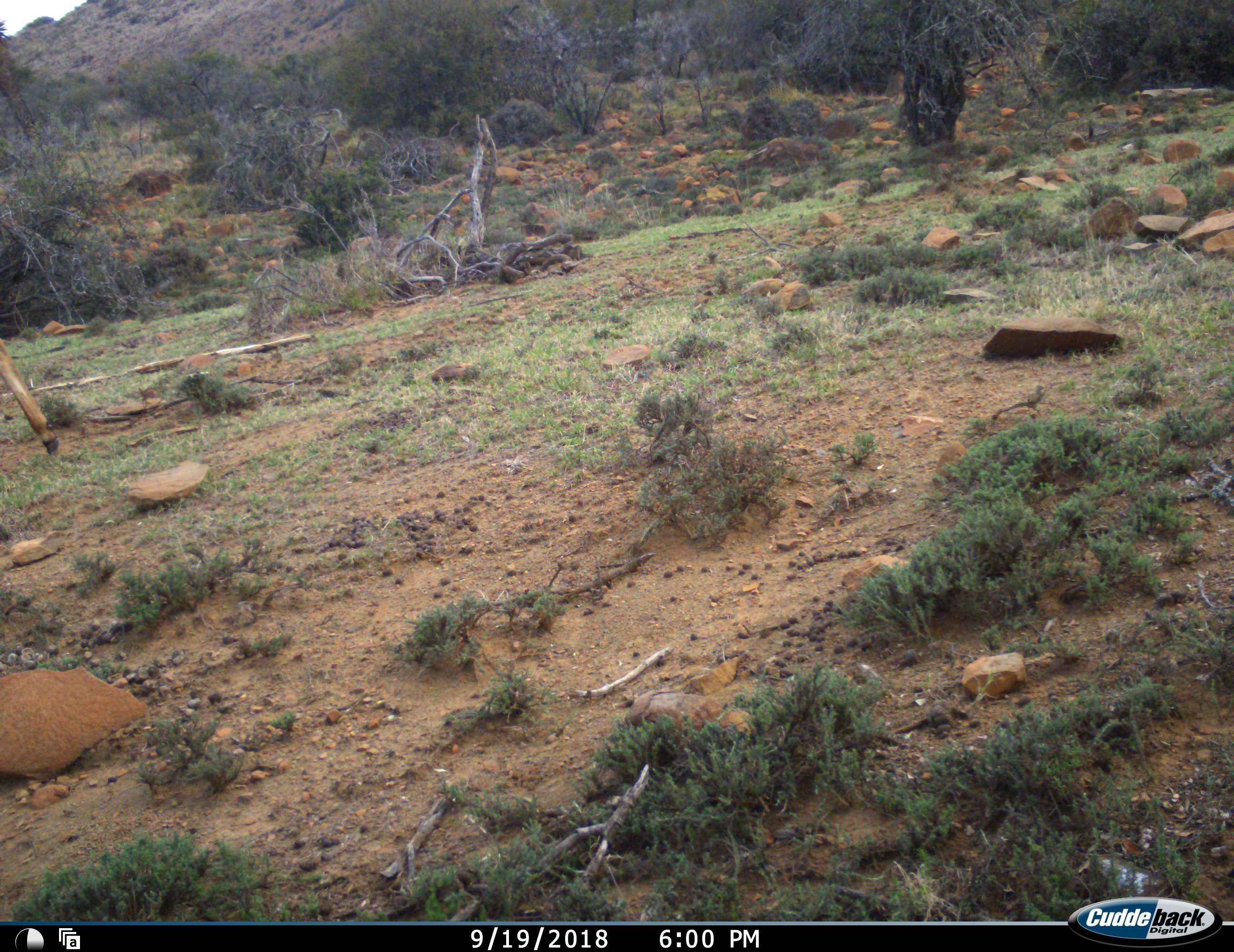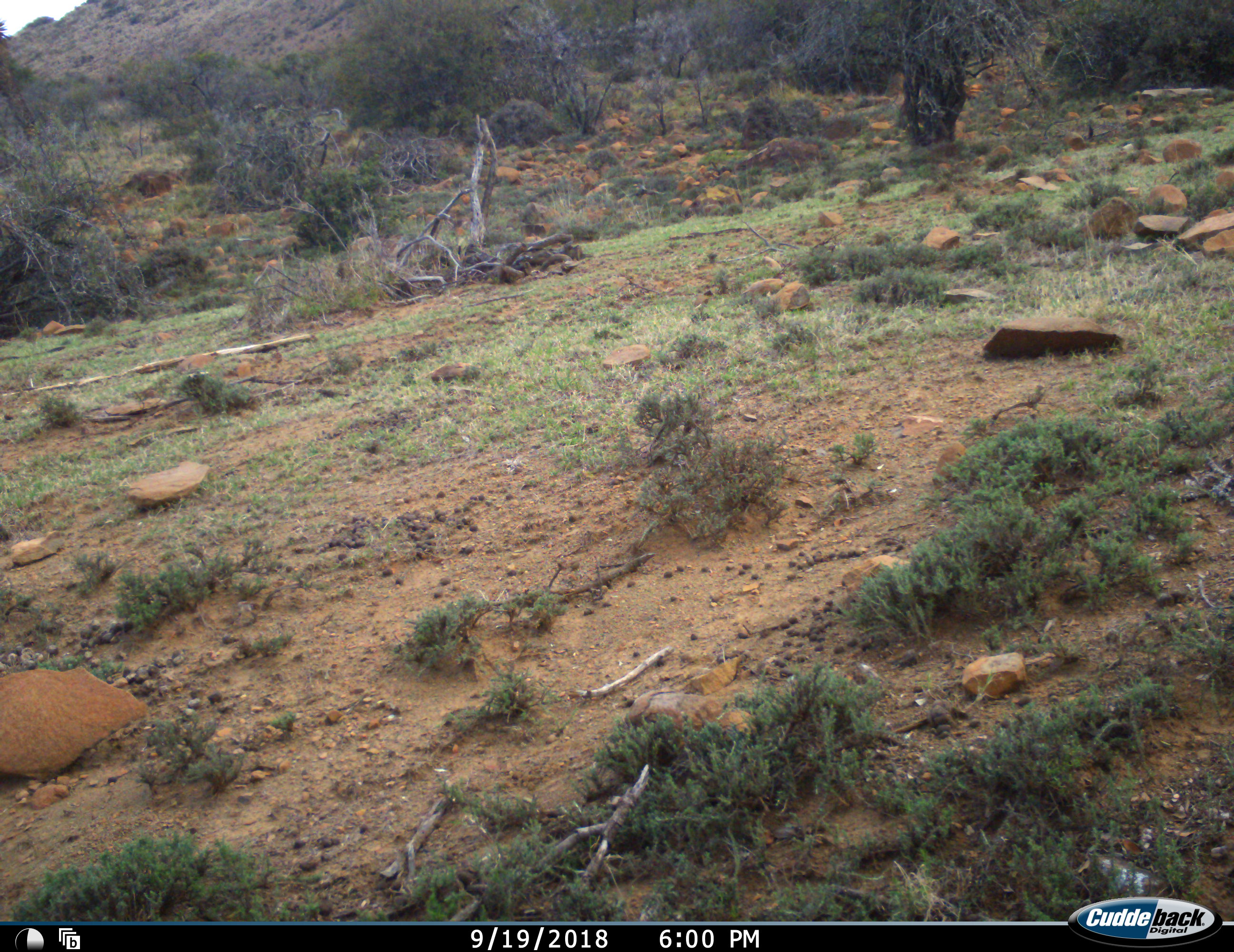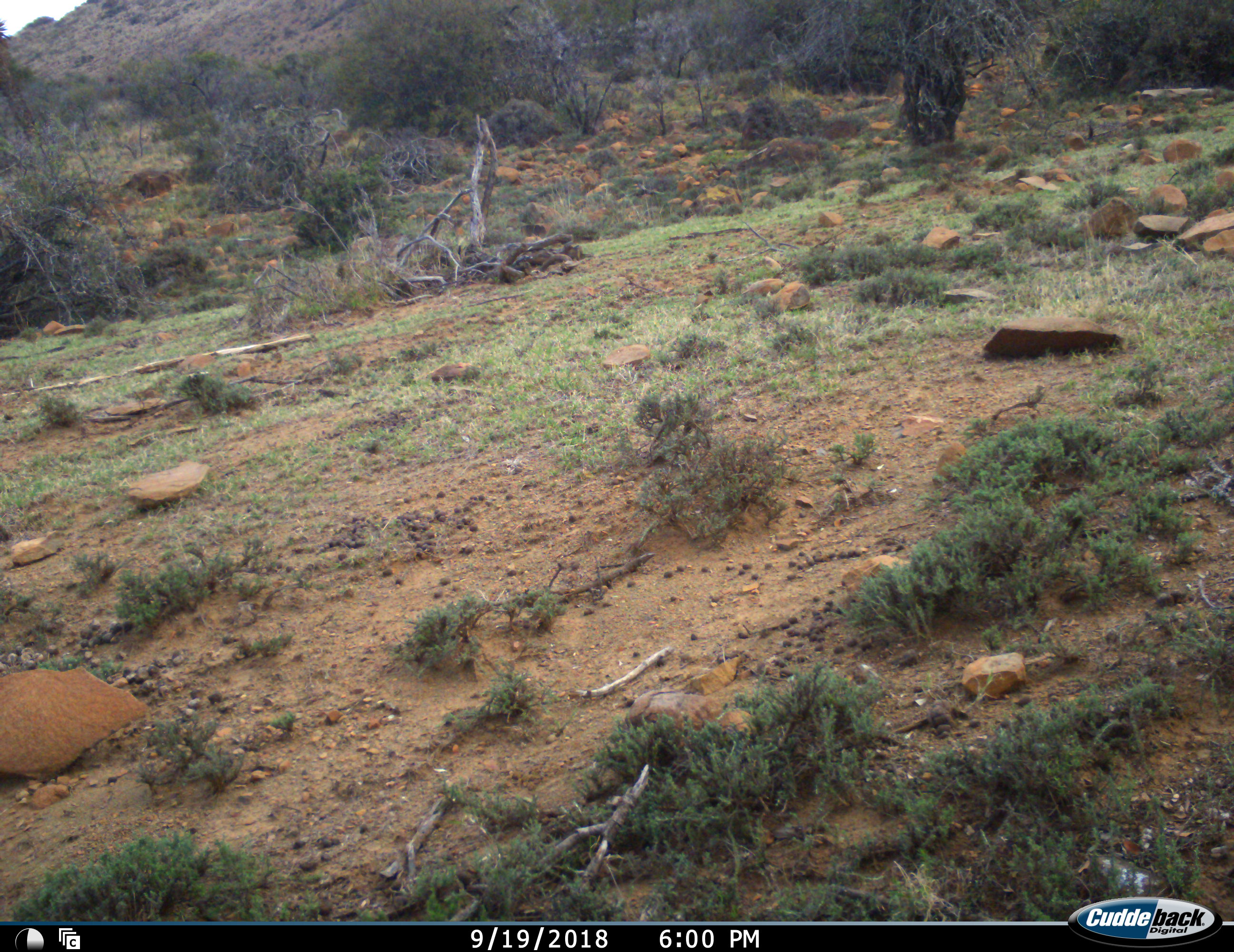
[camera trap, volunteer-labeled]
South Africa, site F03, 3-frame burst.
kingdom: Animalia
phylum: Chordata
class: Mammalia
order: Artiodactyla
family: Bovidae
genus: Antidorcas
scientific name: Antidorcas marsupialis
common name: springbok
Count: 1.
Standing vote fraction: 0%.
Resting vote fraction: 0%.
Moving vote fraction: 100%.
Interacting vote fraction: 0%.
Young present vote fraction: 0%.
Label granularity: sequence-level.